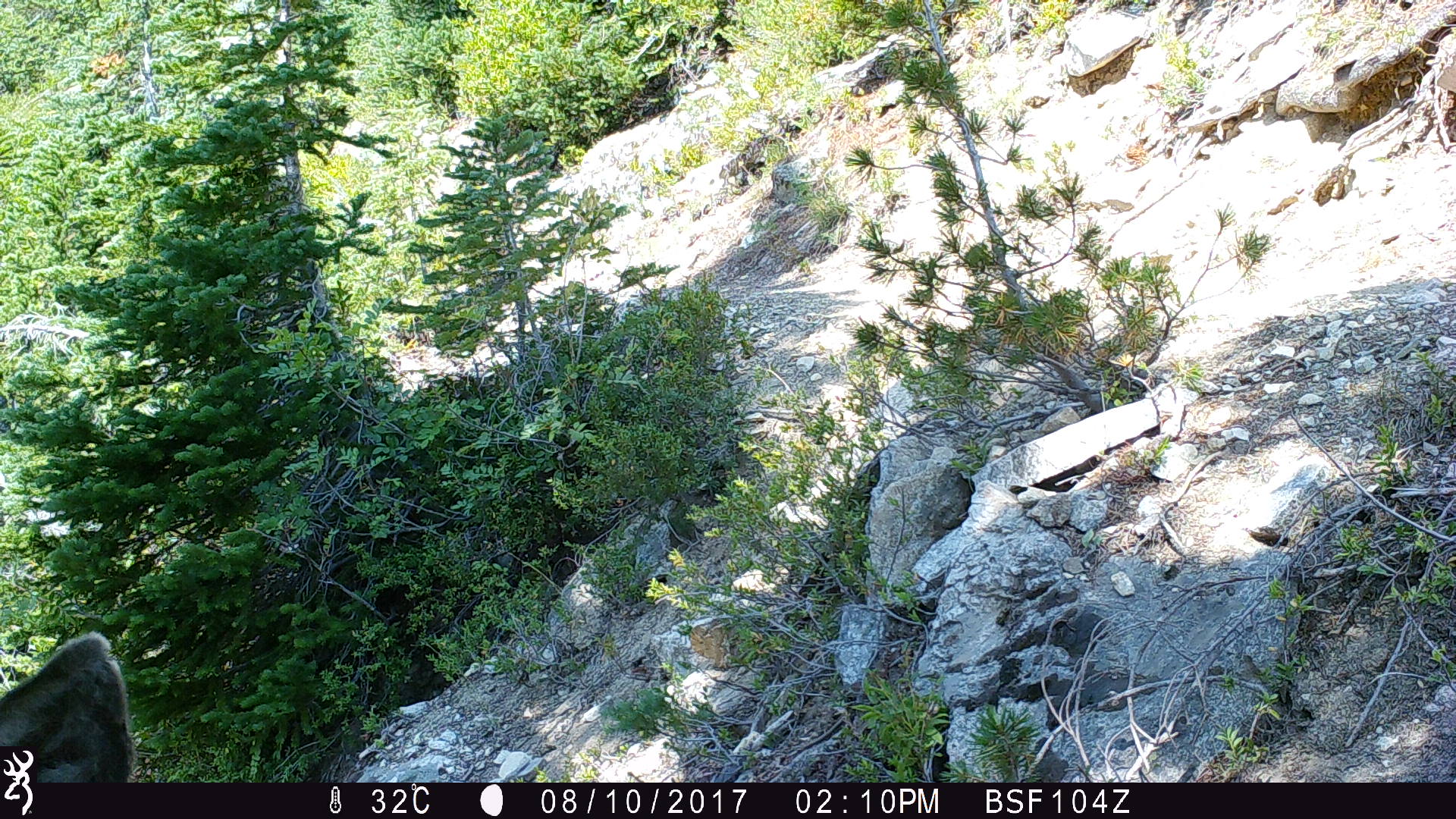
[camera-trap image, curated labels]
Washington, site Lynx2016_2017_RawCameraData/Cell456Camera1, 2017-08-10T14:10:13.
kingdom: Animalia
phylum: Chordata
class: Mammalia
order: Artiodactyla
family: Cervidae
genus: Odocoileus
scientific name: Odocoileus hemionus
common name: mule deer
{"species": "Odocoileus hemionus (mule deer)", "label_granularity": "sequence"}